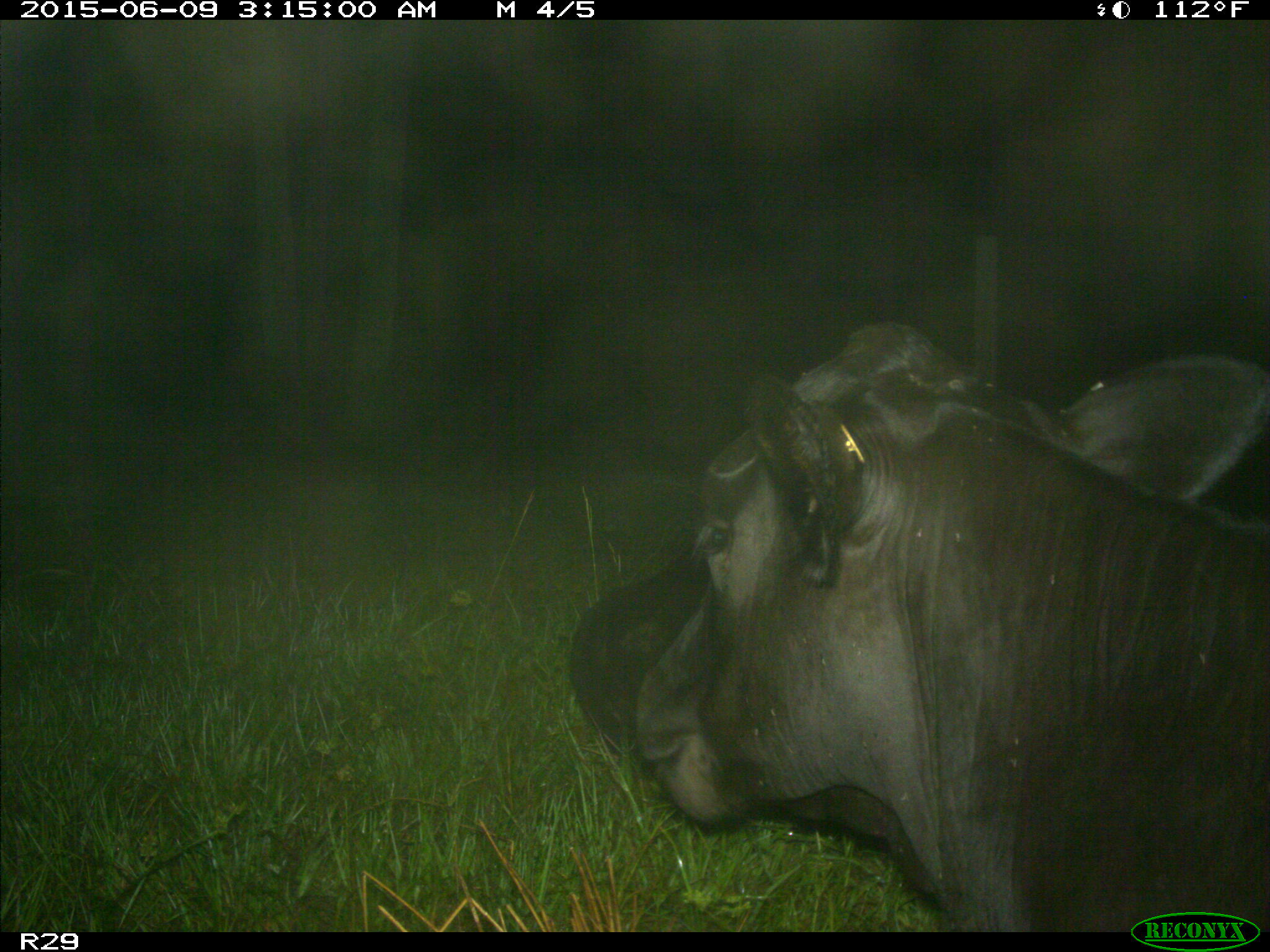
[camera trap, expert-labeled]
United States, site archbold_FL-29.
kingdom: Animalia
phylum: Chordata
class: Mammalia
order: Artiodactyla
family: Bovidae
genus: Bos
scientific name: Bos taurus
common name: domestic cow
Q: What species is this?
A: Bos taurus (domestic cow).